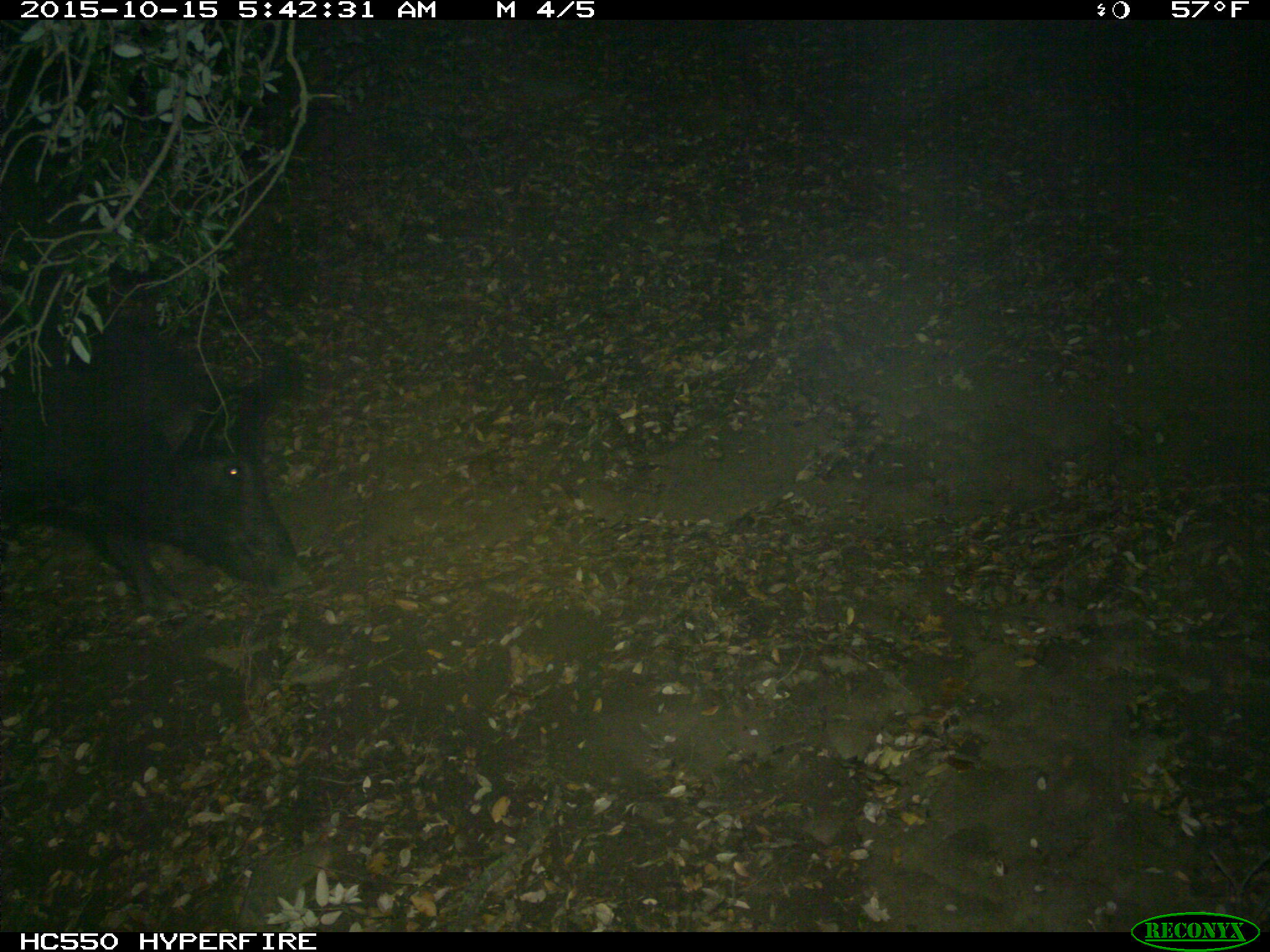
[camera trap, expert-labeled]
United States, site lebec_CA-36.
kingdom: Animalia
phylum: Chordata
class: Mammalia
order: Artiodactyla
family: Suidae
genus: Sus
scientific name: Sus scrofa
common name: wild boar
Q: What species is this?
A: Sus scrofa (wild boar).